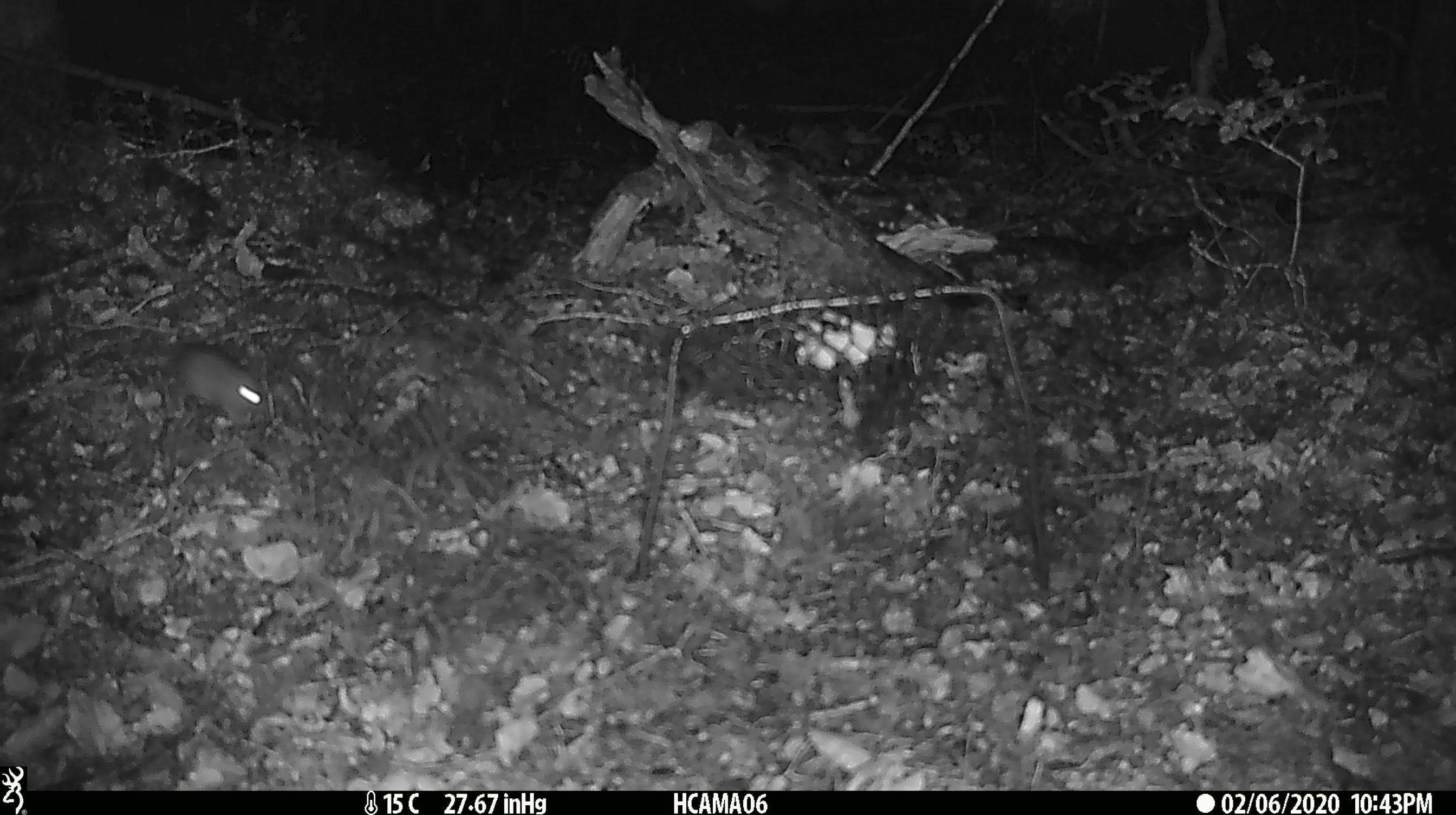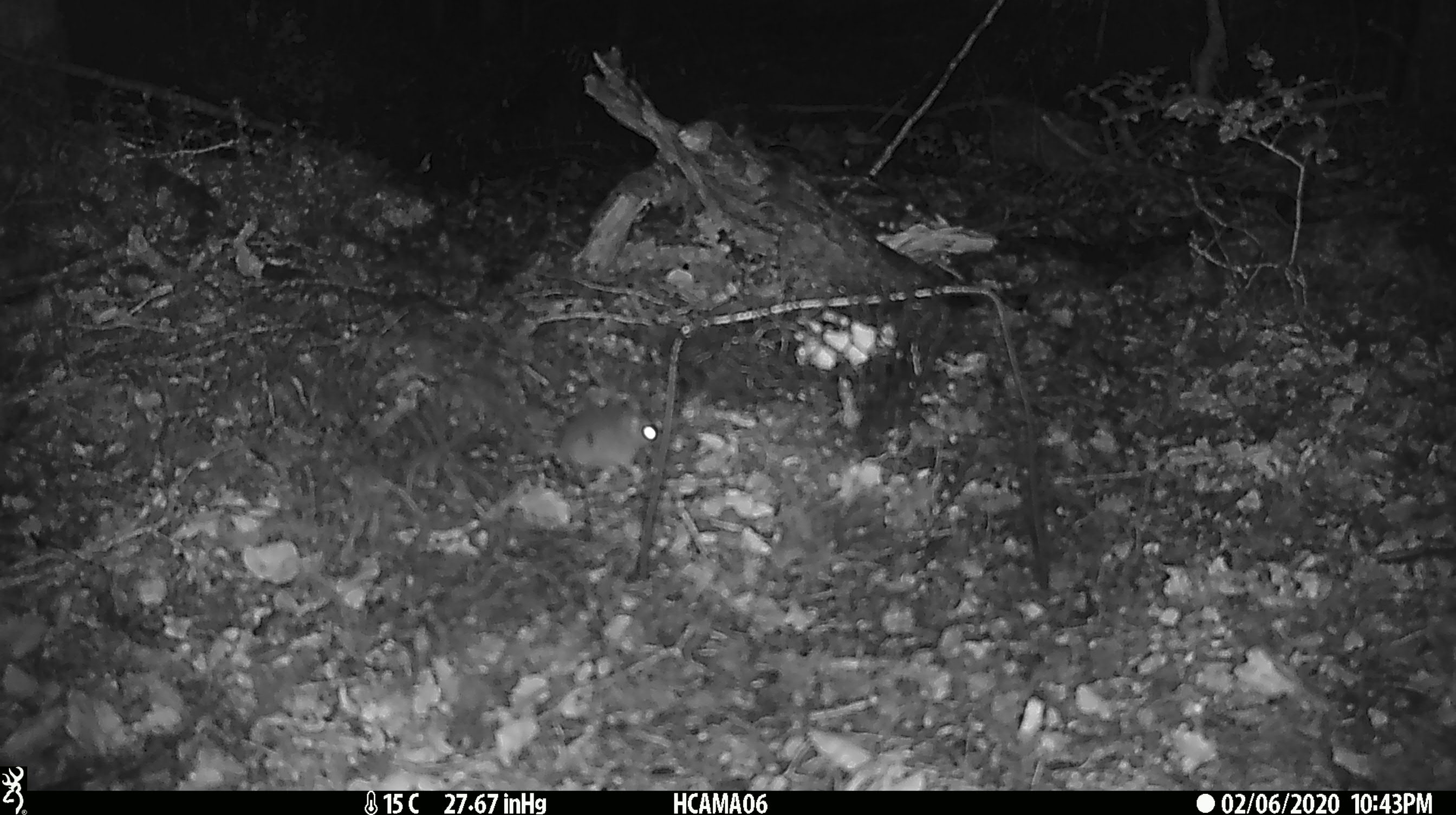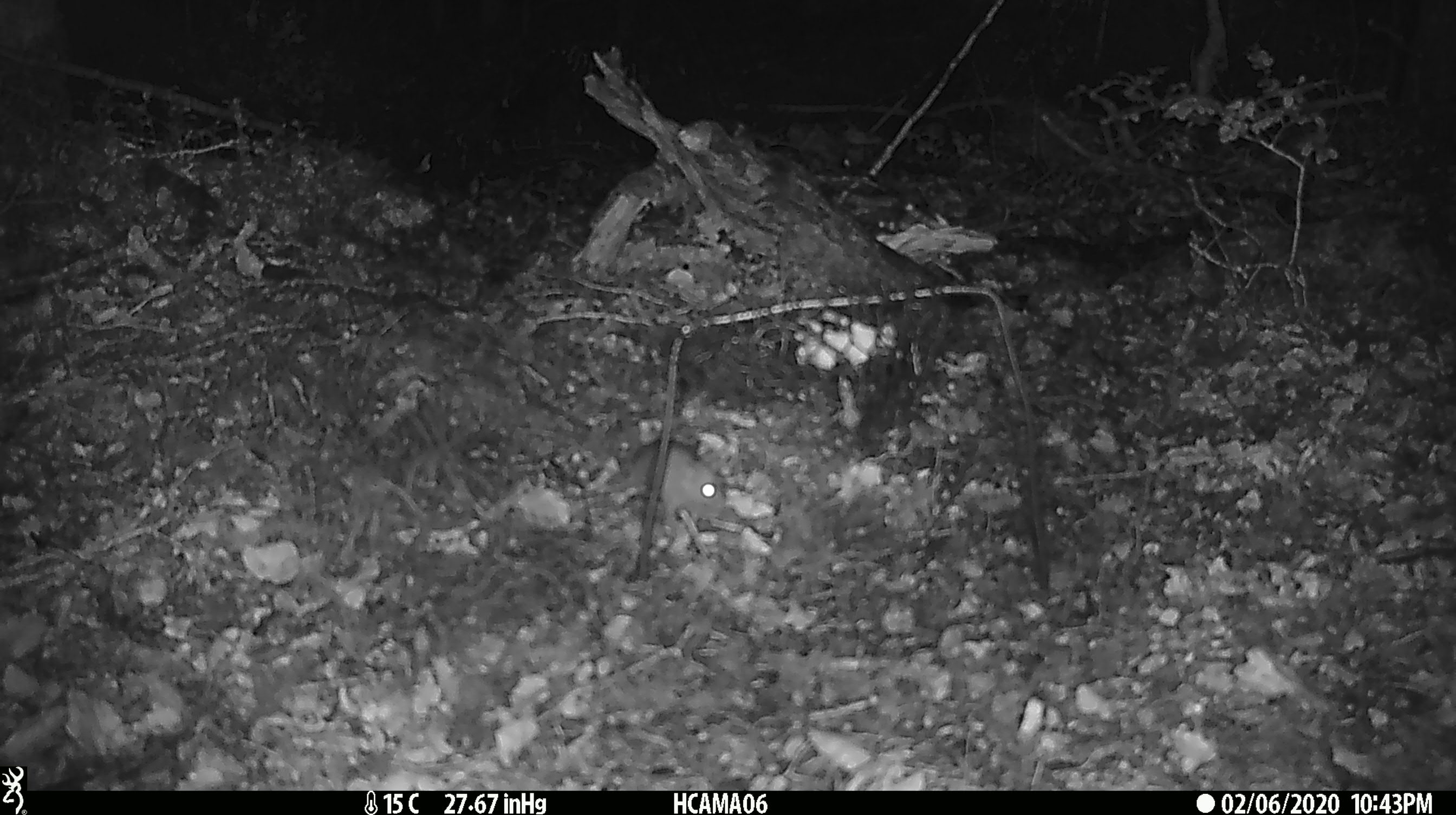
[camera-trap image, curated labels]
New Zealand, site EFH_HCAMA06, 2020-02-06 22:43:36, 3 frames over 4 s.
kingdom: Animalia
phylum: Chordata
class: Mammalia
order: Rodentia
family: Muridae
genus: Mus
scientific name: Mus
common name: mouse